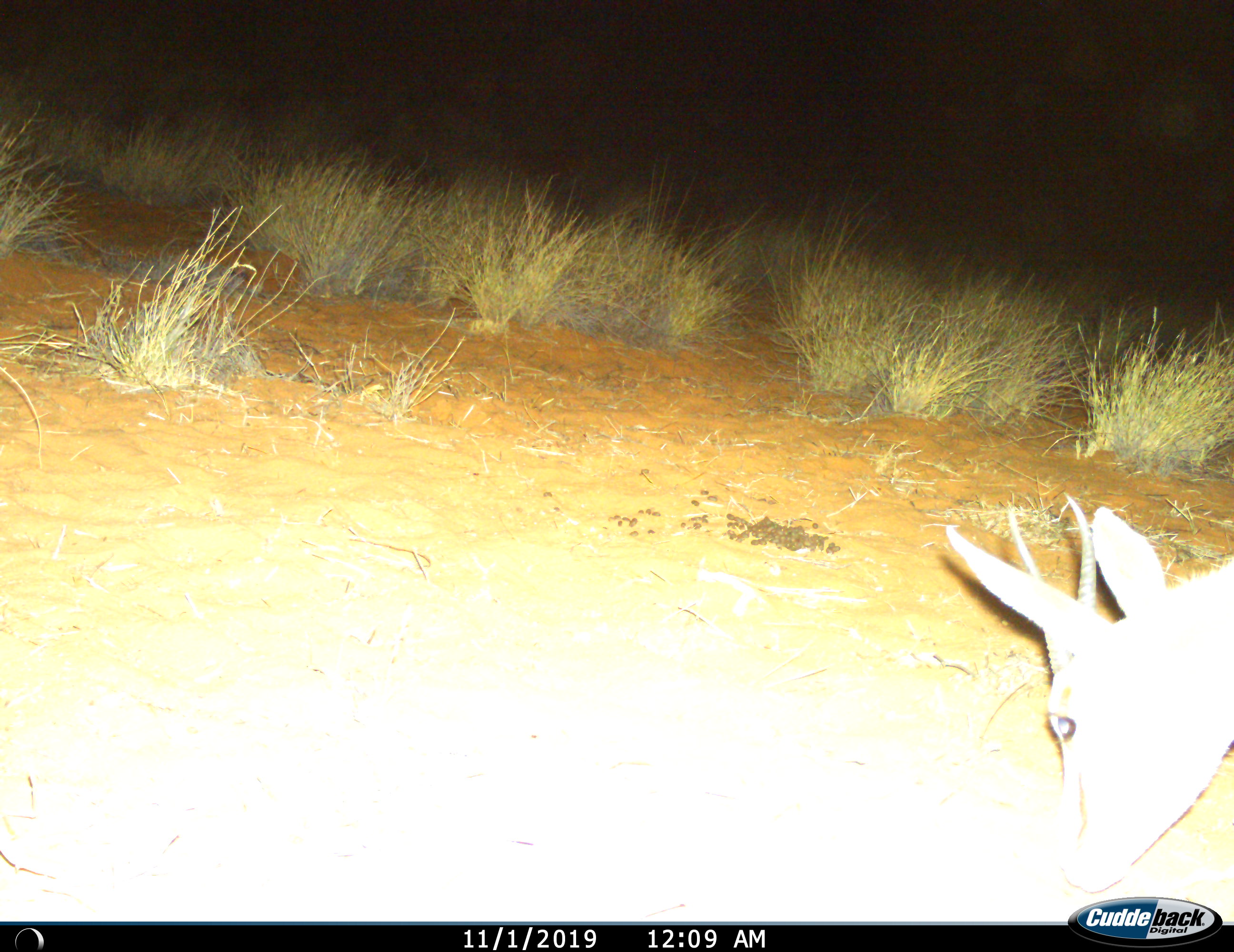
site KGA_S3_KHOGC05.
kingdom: Animalia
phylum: Chordata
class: Mammalia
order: Artiodactyla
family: Bovidae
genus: Antidorcas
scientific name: Antidorcas marsupialis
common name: springbok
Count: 1.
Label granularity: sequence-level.